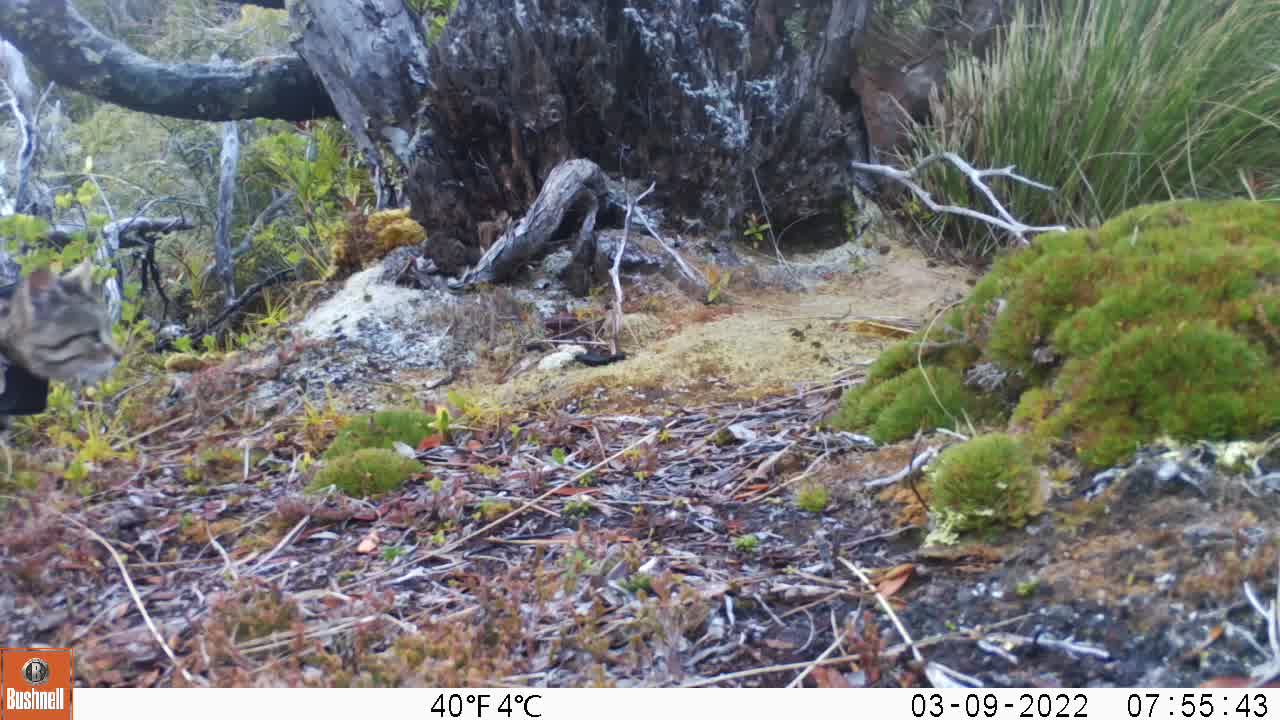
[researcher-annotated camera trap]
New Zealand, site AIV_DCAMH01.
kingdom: Animalia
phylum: Chordata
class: Mammalia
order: Carnivora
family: Felidae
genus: Felis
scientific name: Felis catus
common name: domestic cat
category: cat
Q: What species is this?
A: Cat (domestic cat) (Felis catus).